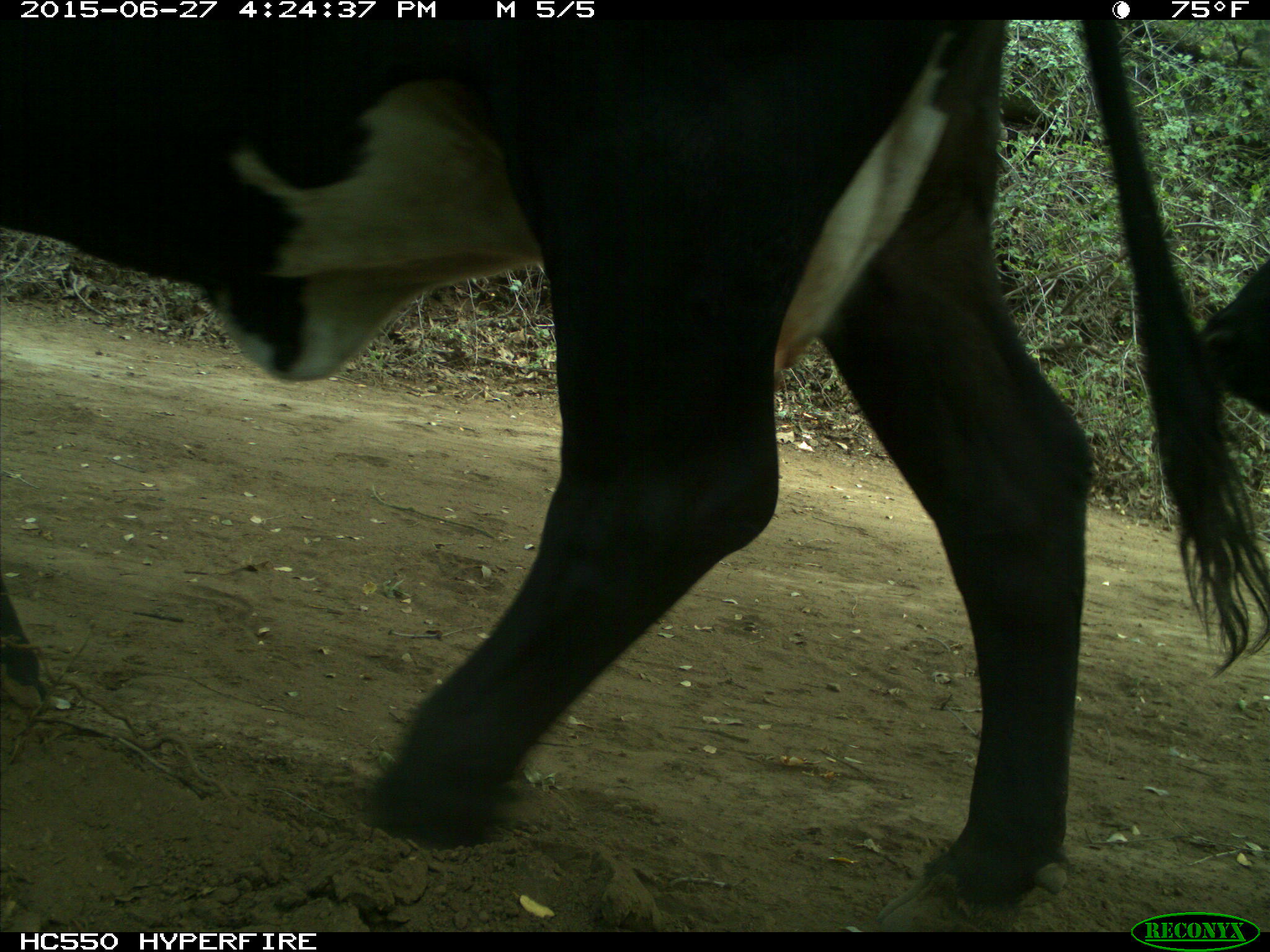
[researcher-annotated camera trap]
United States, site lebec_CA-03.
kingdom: Animalia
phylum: Chordata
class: Mammalia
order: Artiodactyla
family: Bovidae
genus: Bos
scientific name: Bos taurus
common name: domestic cow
Bos taurus (domestic cow).